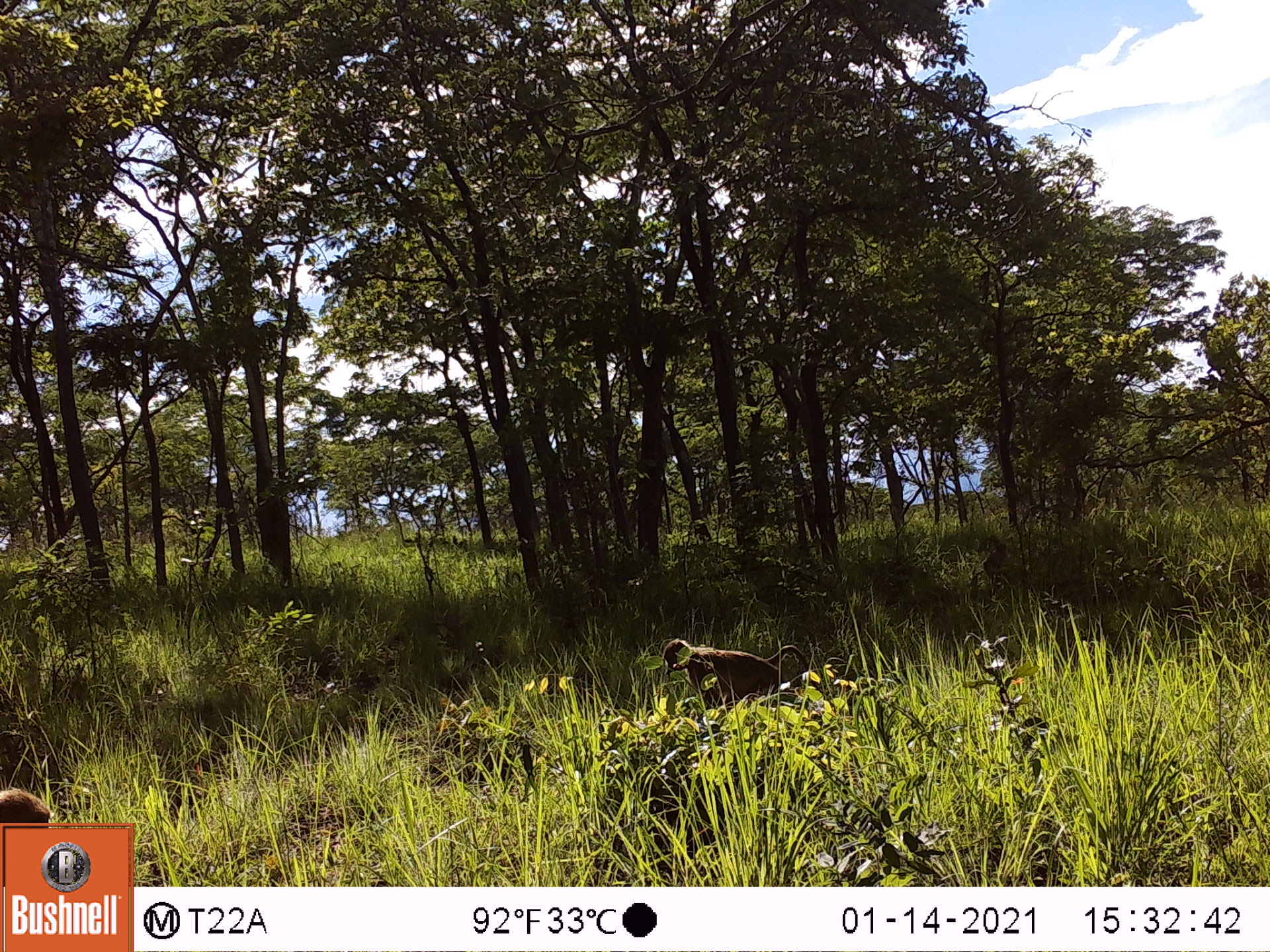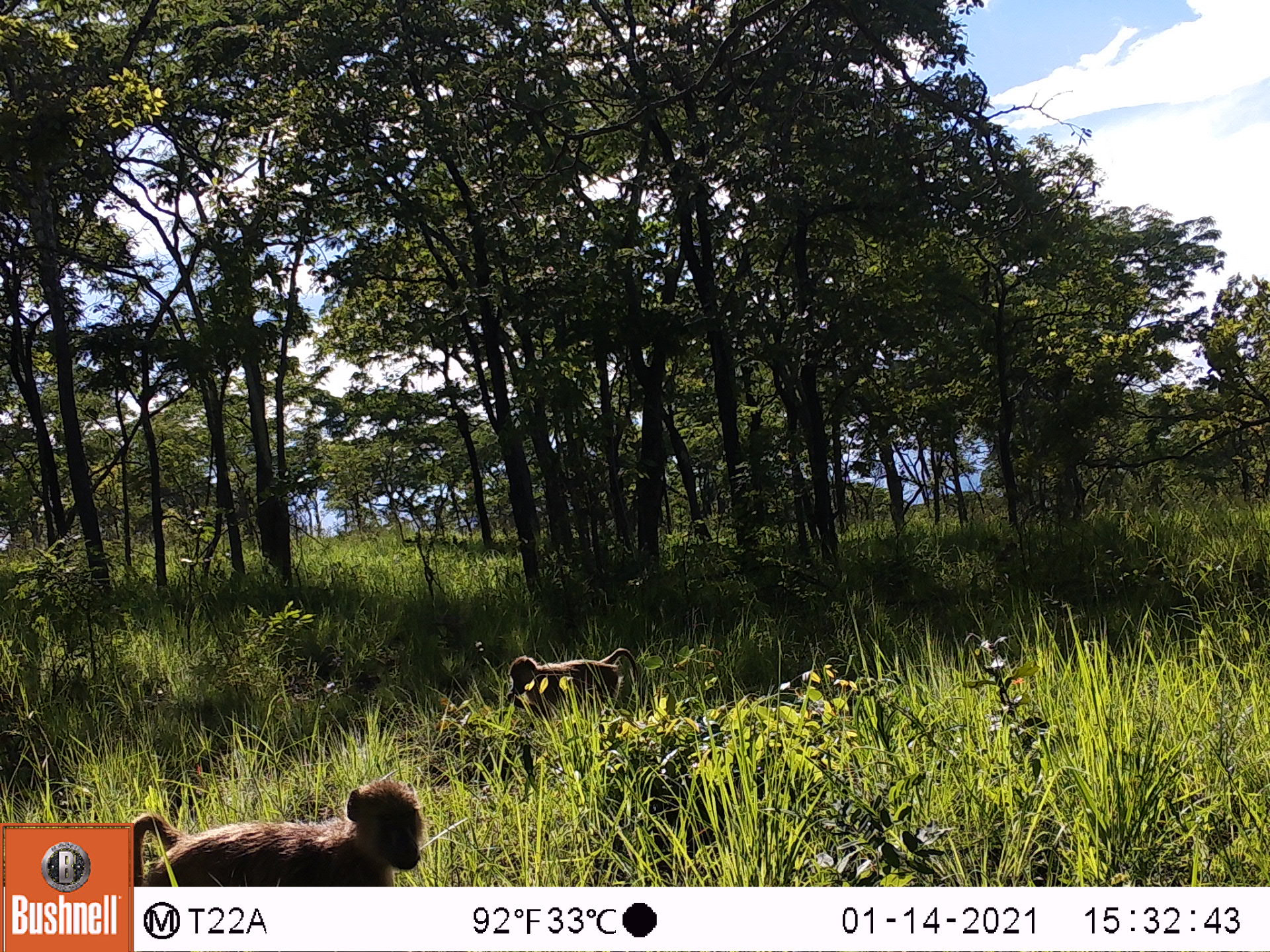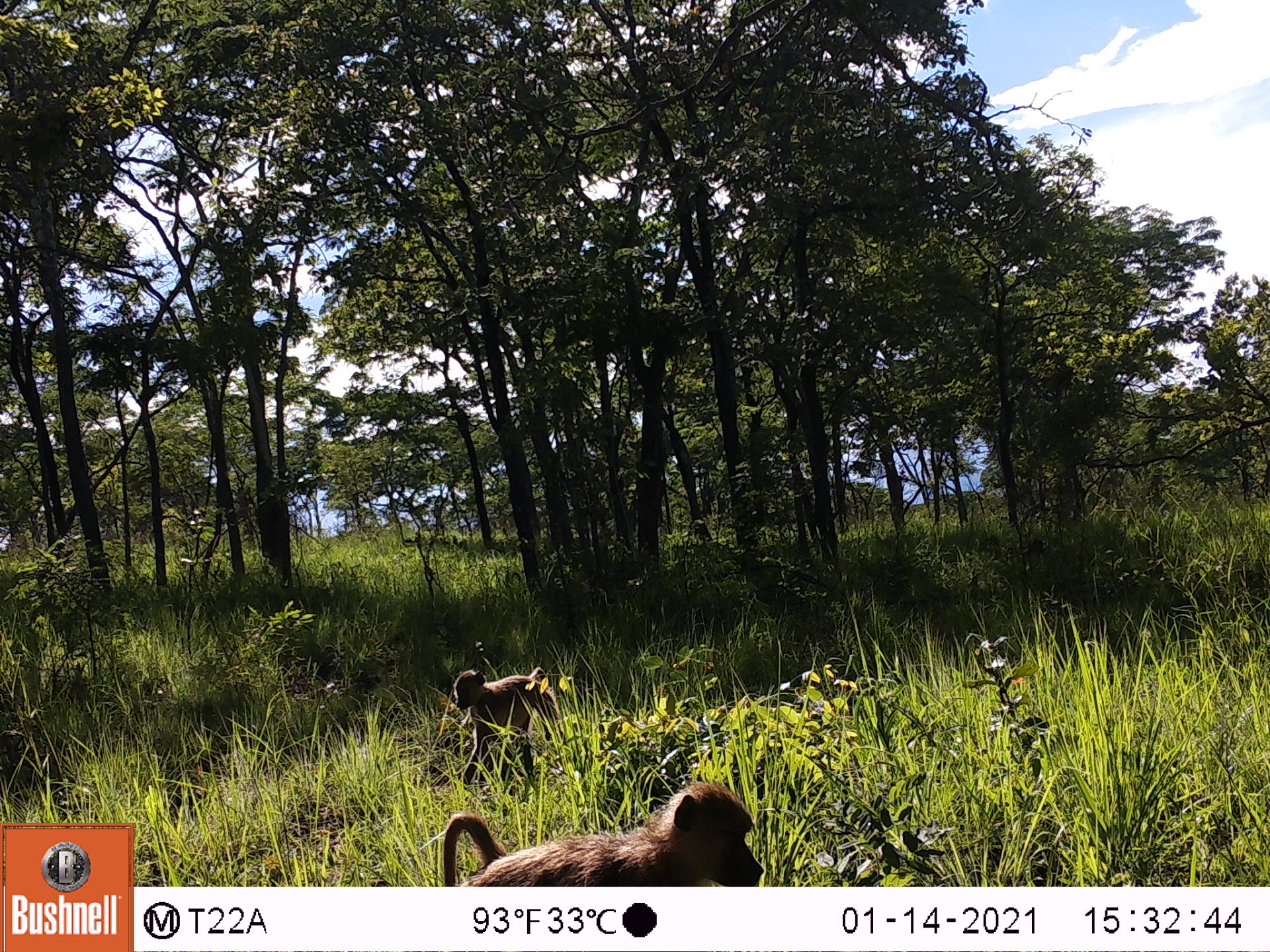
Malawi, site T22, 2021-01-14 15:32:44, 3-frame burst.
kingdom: Animalia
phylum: Chordata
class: Mammalia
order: Primates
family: Cercopithecidae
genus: Papio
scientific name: Papio cynocephalus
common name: yellow baboon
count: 3